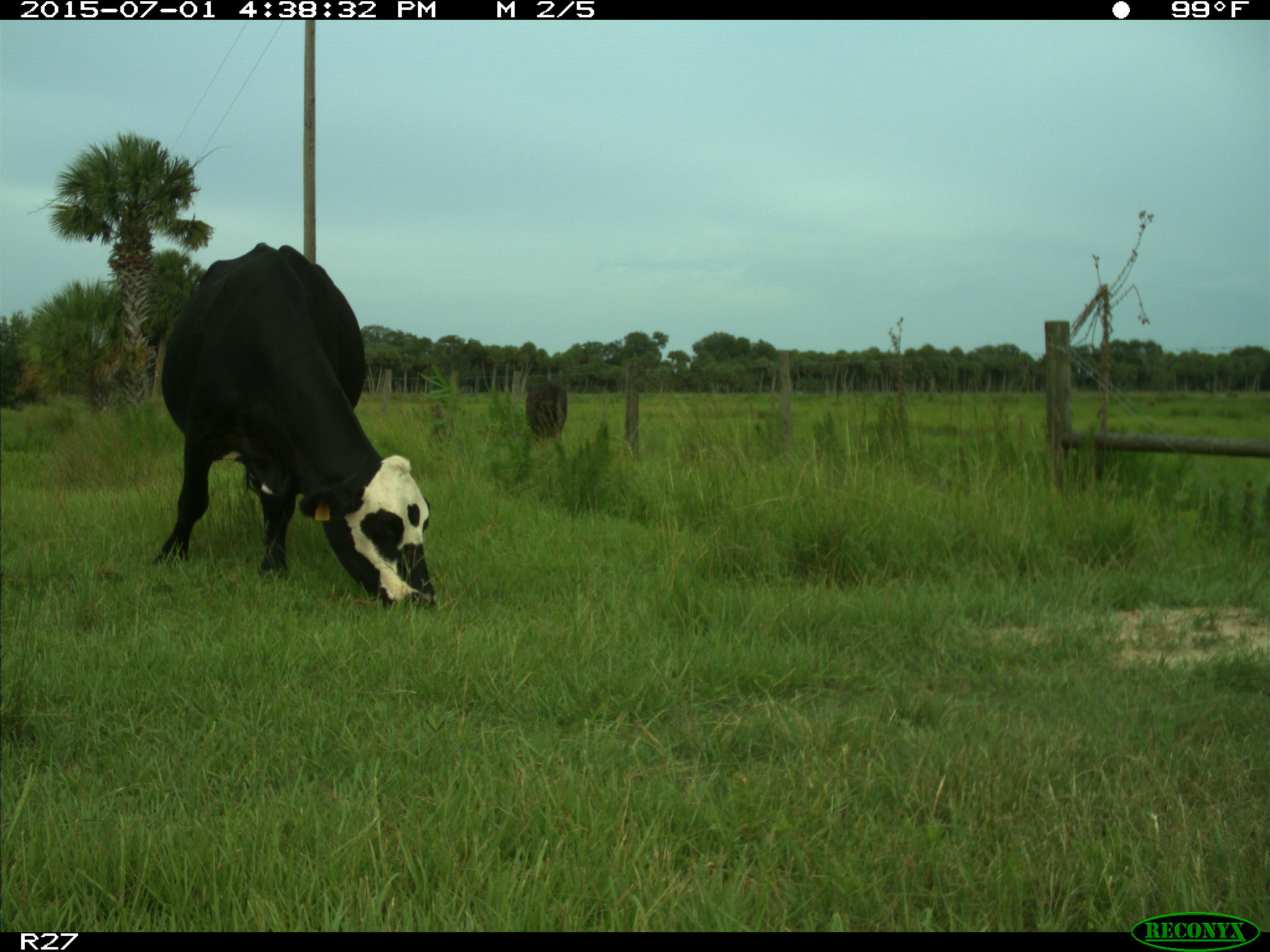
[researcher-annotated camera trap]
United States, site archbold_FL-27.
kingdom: Animalia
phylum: Chordata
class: Mammalia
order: Artiodactyla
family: Bovidae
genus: Bos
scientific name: Bos taurus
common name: domestic cow